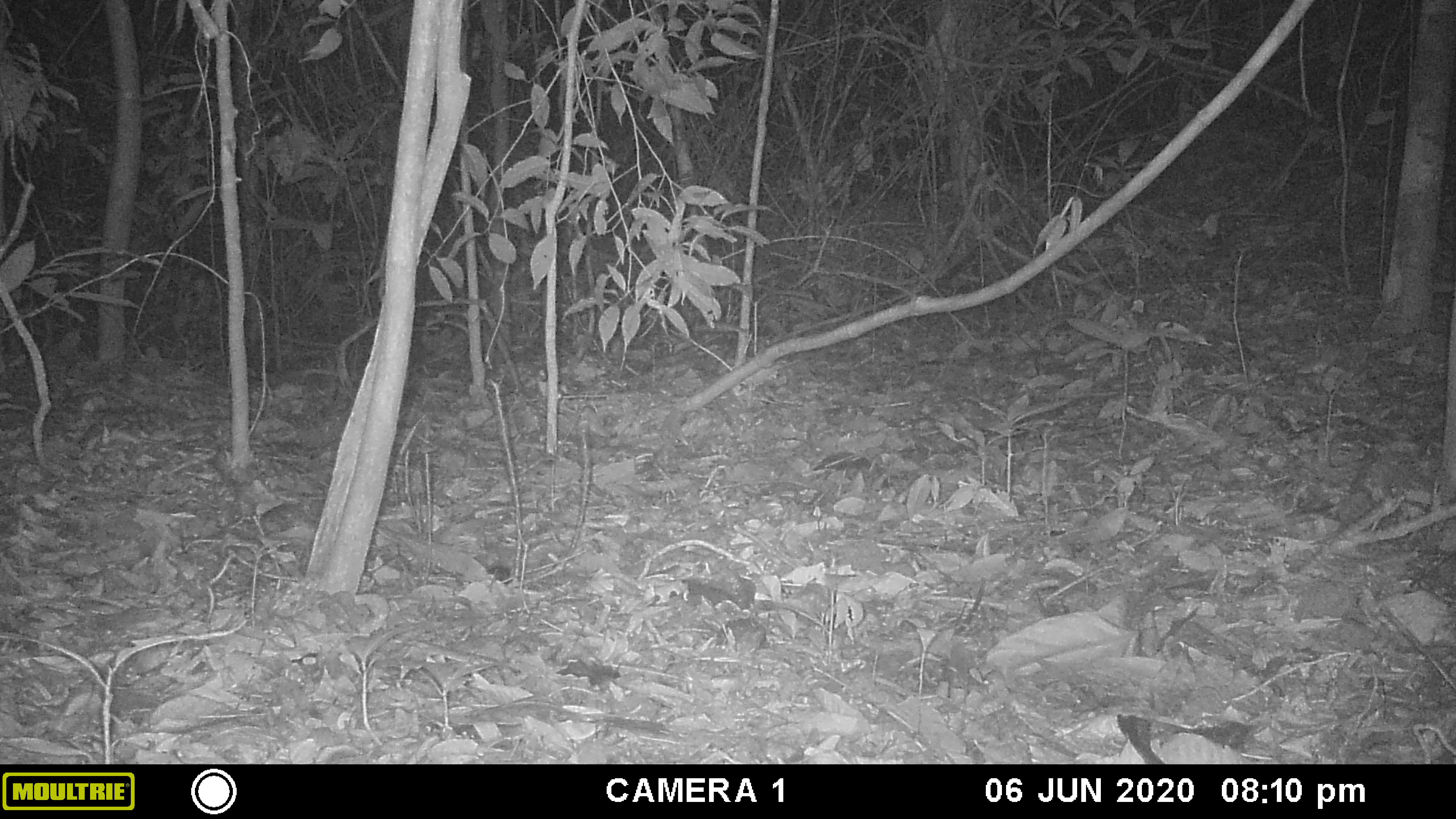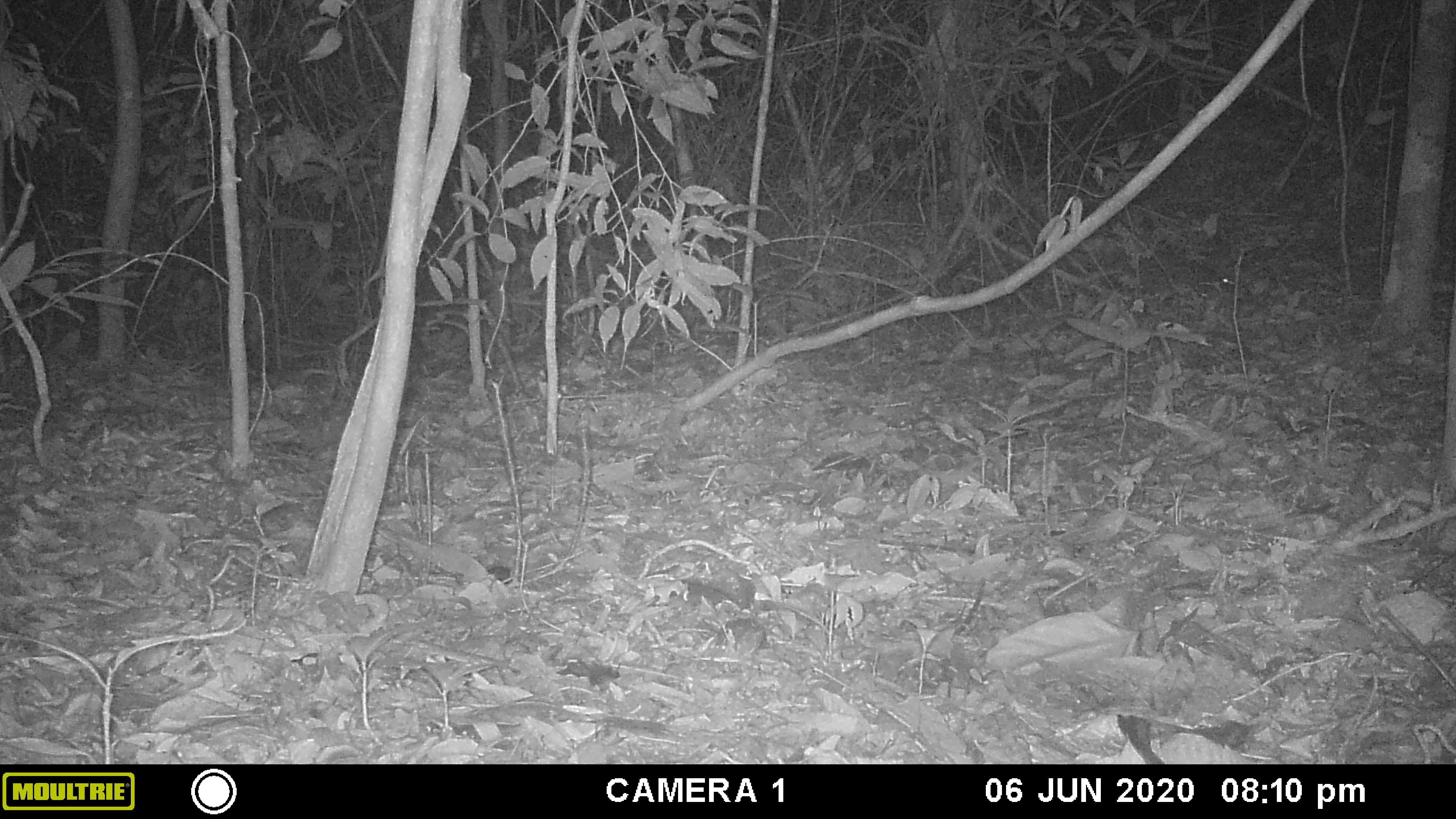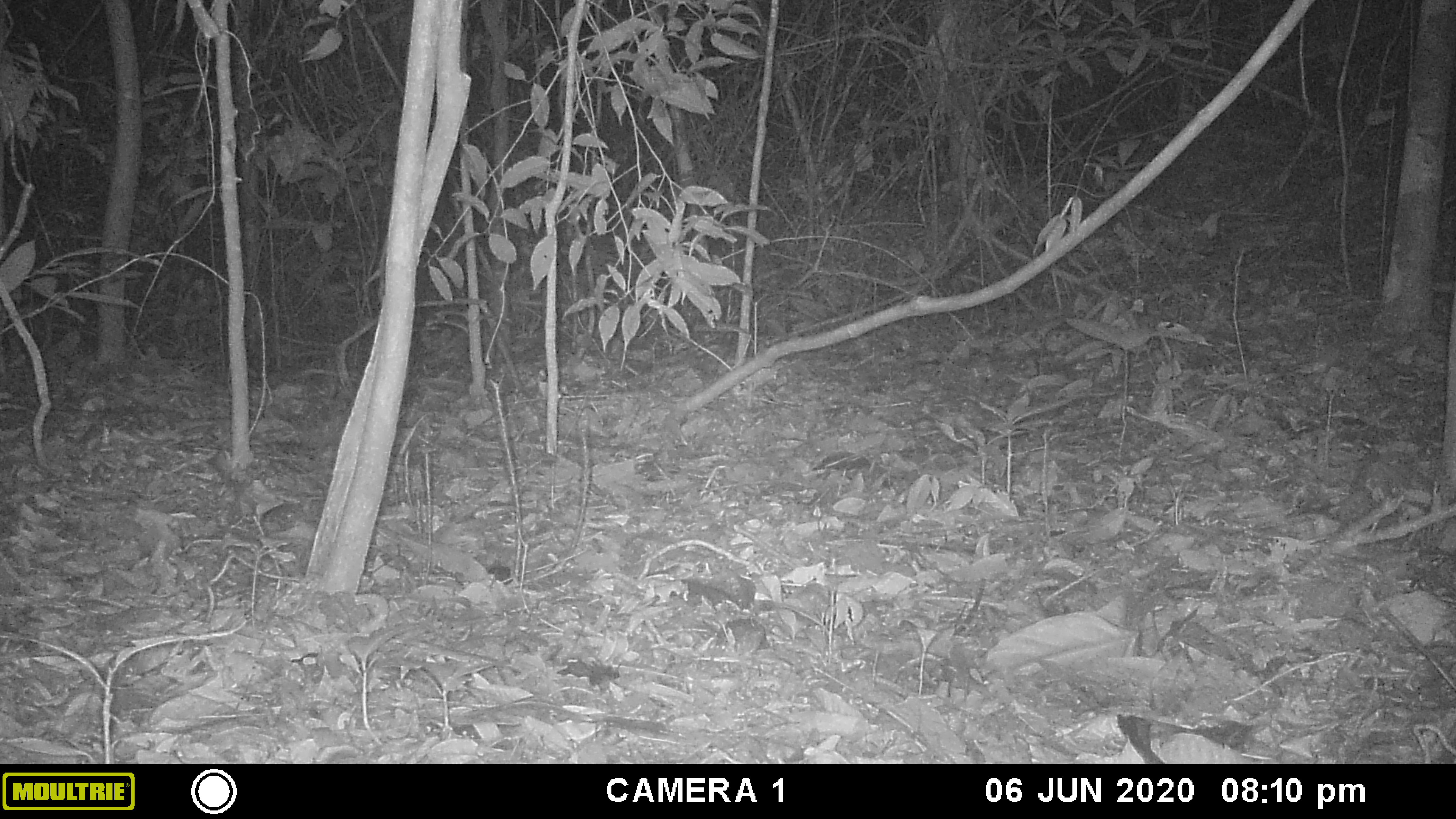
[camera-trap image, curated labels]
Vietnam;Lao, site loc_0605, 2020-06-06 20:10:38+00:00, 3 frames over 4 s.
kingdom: Animalia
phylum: Chordata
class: Mammalia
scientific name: Mammalia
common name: mammal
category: unidentified small mammal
Unidentified small mammal (mammal) (Mammalia). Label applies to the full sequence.